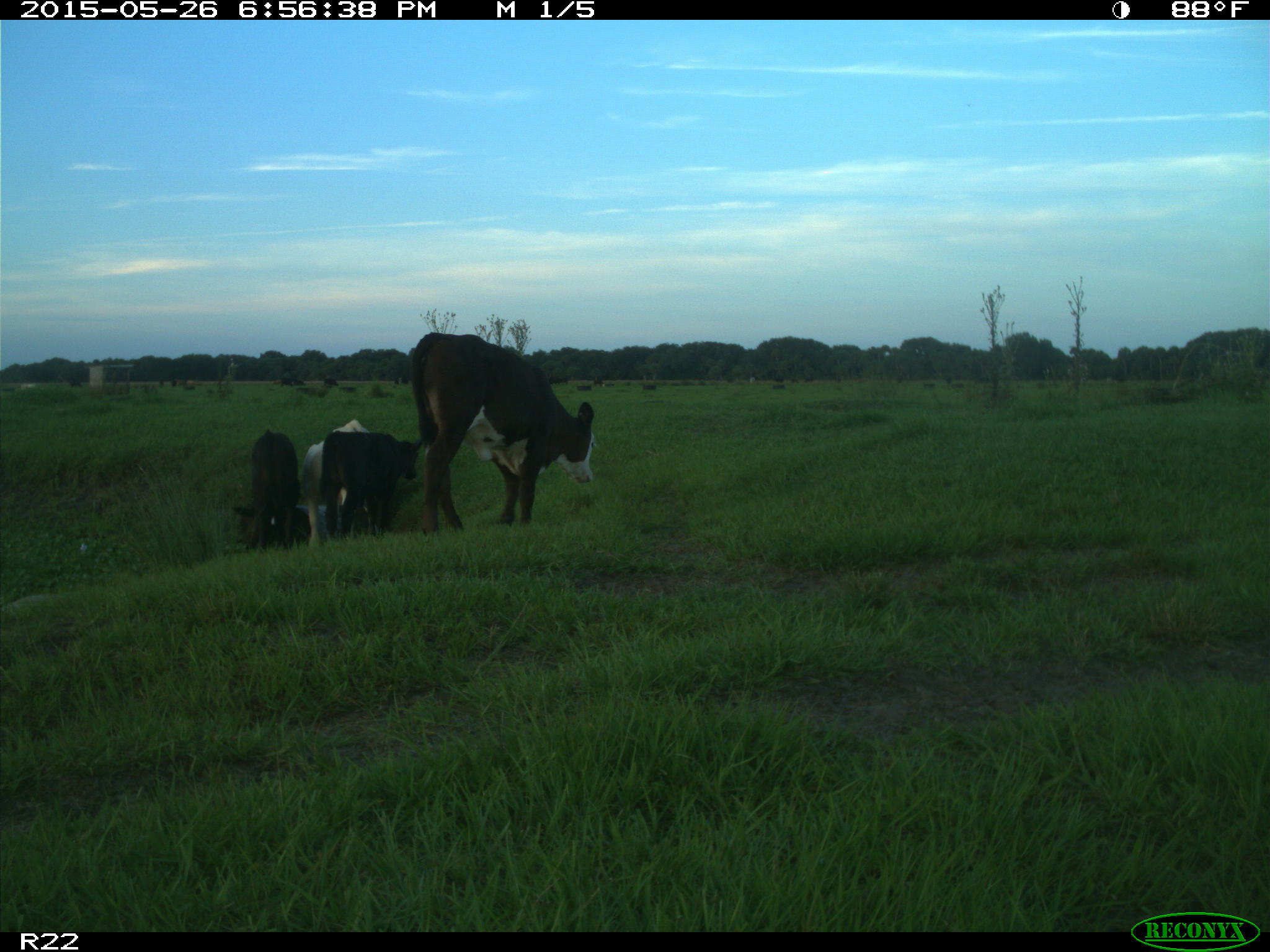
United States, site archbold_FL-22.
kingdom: Animalia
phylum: Chordata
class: Mammalia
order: Artiodactyla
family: Bovidae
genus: Bos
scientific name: Bos taurus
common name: domestic cow